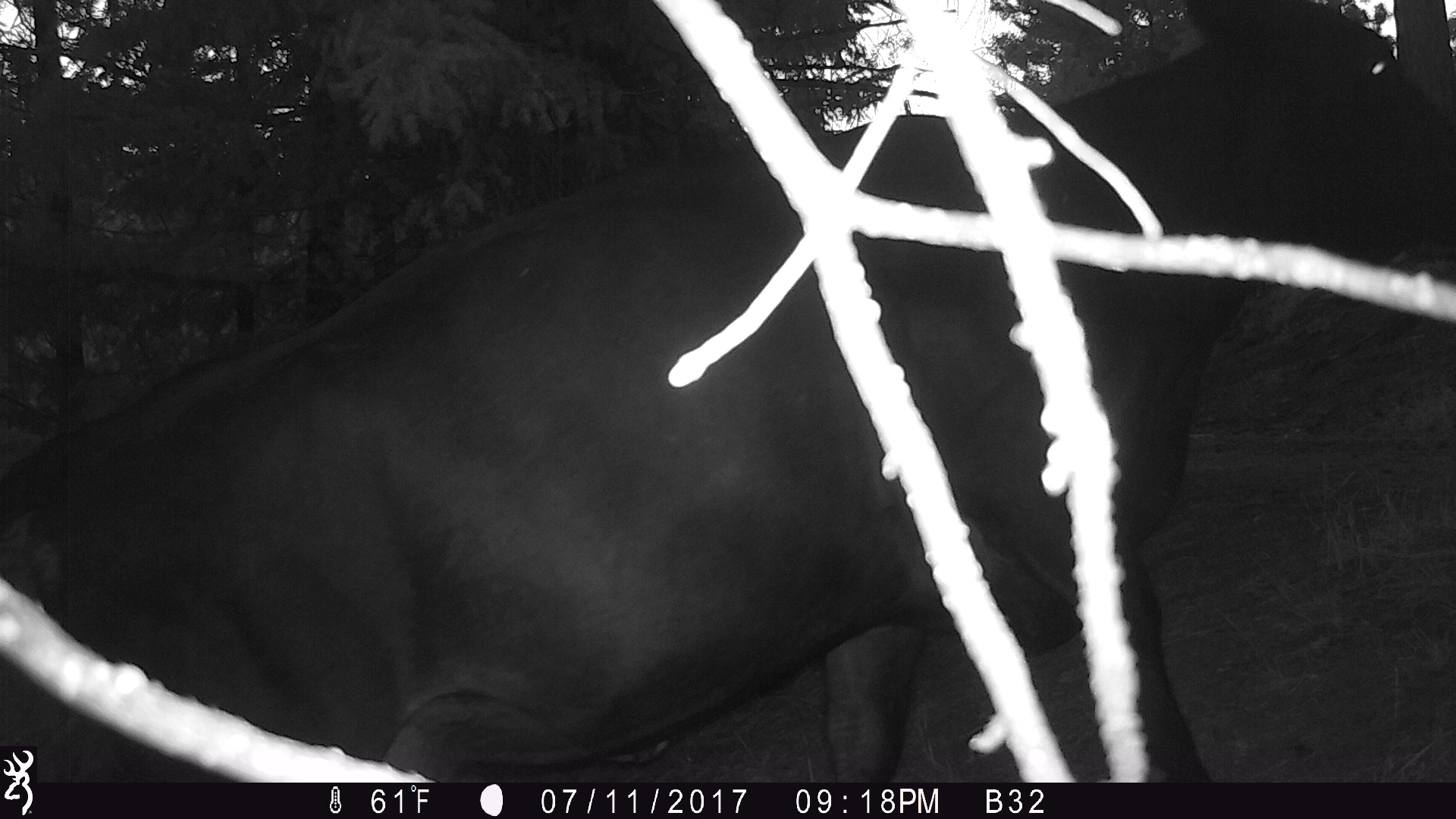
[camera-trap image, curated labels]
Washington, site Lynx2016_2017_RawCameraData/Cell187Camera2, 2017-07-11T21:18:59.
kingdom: Animalia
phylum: Chordata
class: Mammalia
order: Artiodactyla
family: Bovidae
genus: Bos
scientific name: Bos taurus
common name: domestic cattle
Domestic cattle (Bos taurus). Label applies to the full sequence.